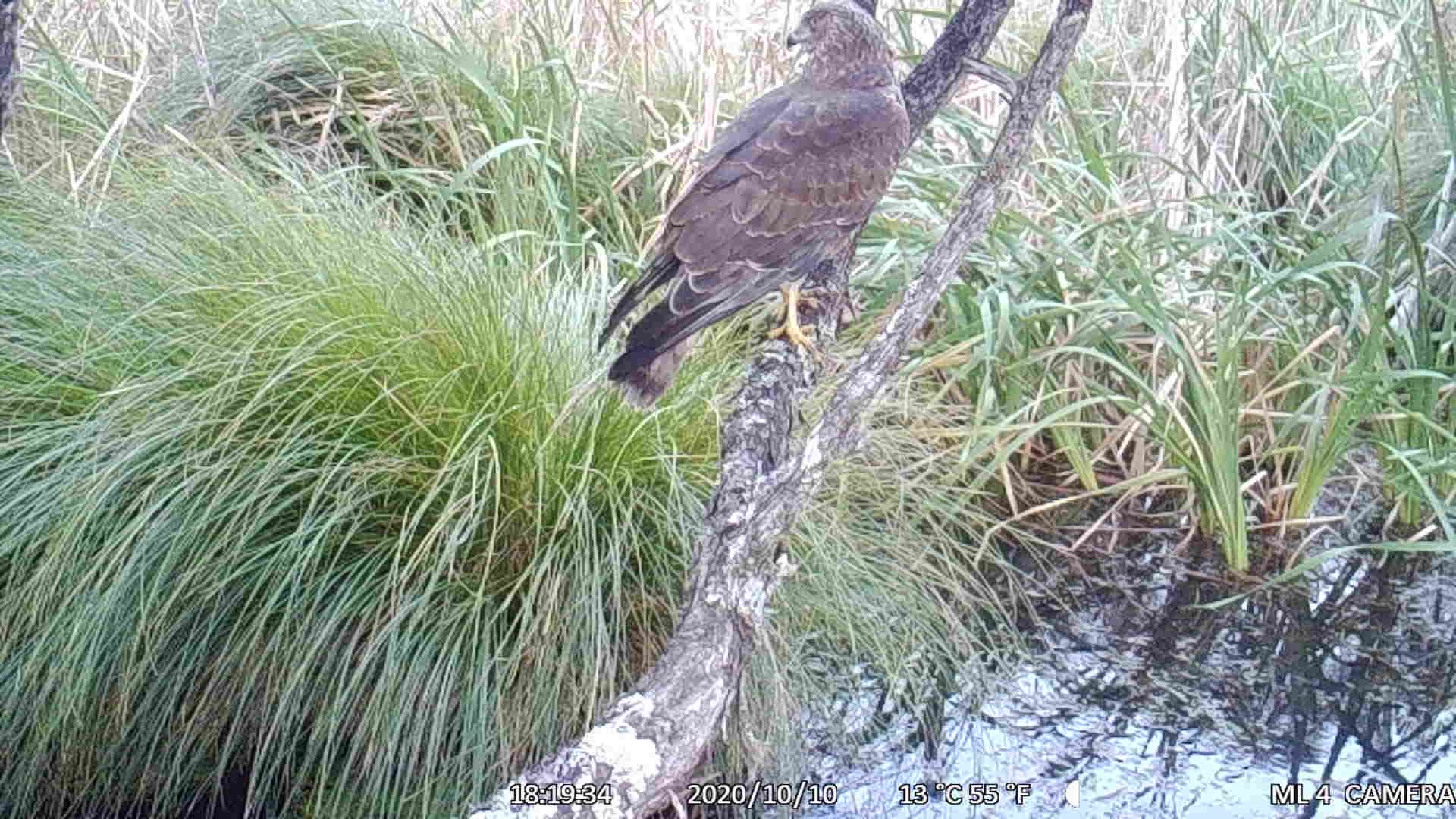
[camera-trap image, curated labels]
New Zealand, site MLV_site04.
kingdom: Animalia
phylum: Chordata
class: Aves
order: Accipitriformes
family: Accipitridae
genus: Circus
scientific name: Circus approximans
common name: swamp harrier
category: harrier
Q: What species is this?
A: Harrier (swamp harrier) (Circus approximans).